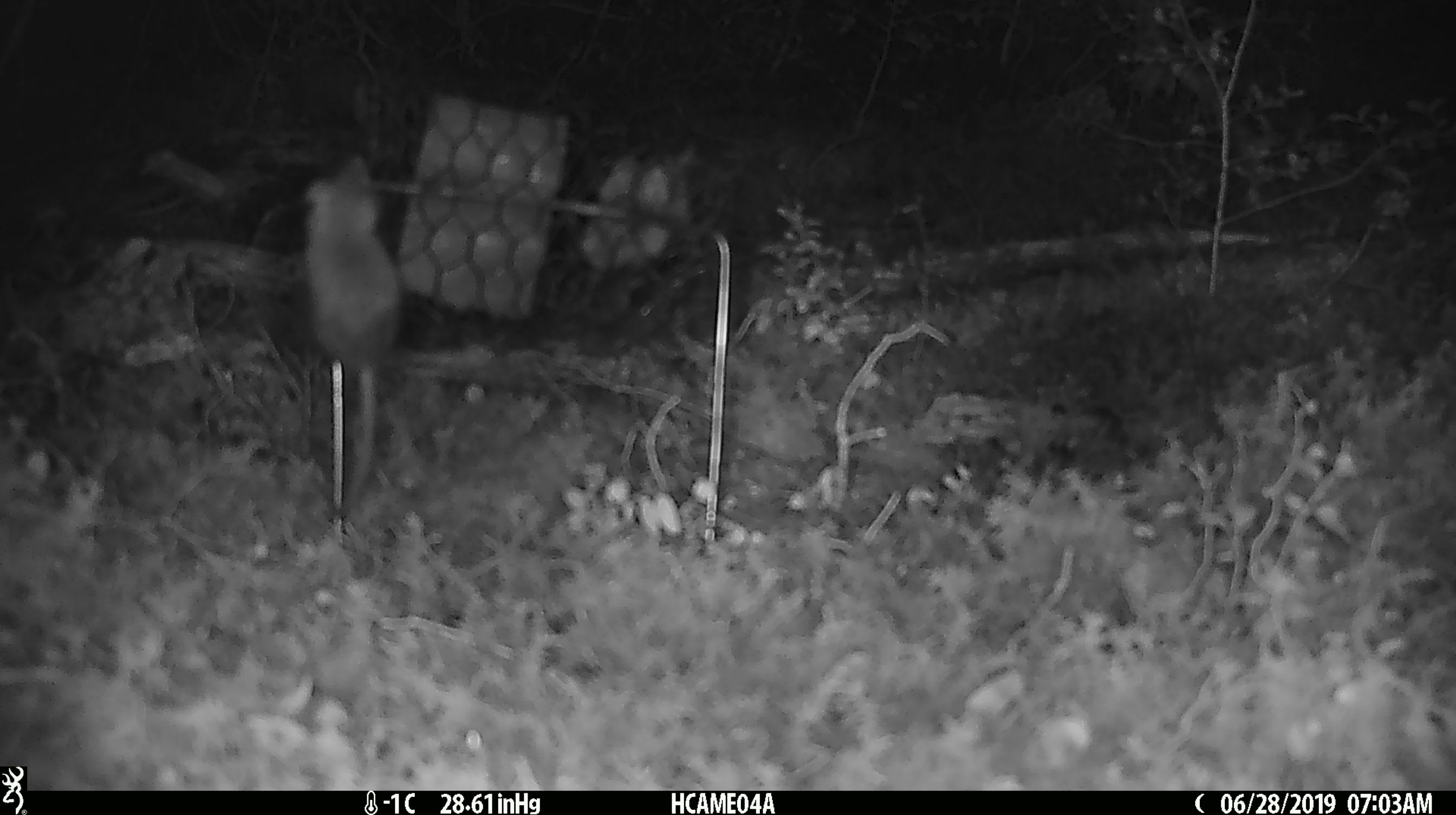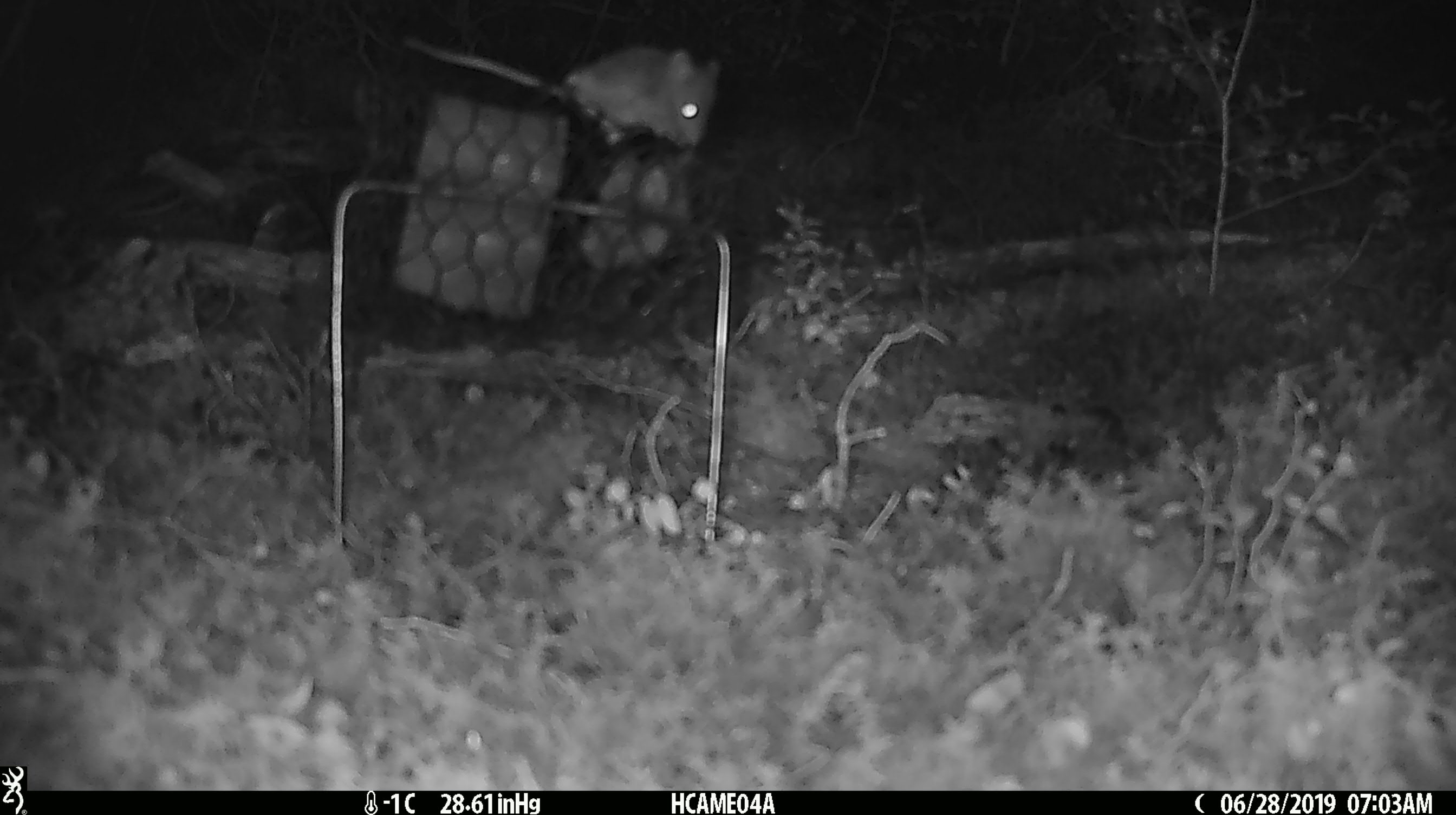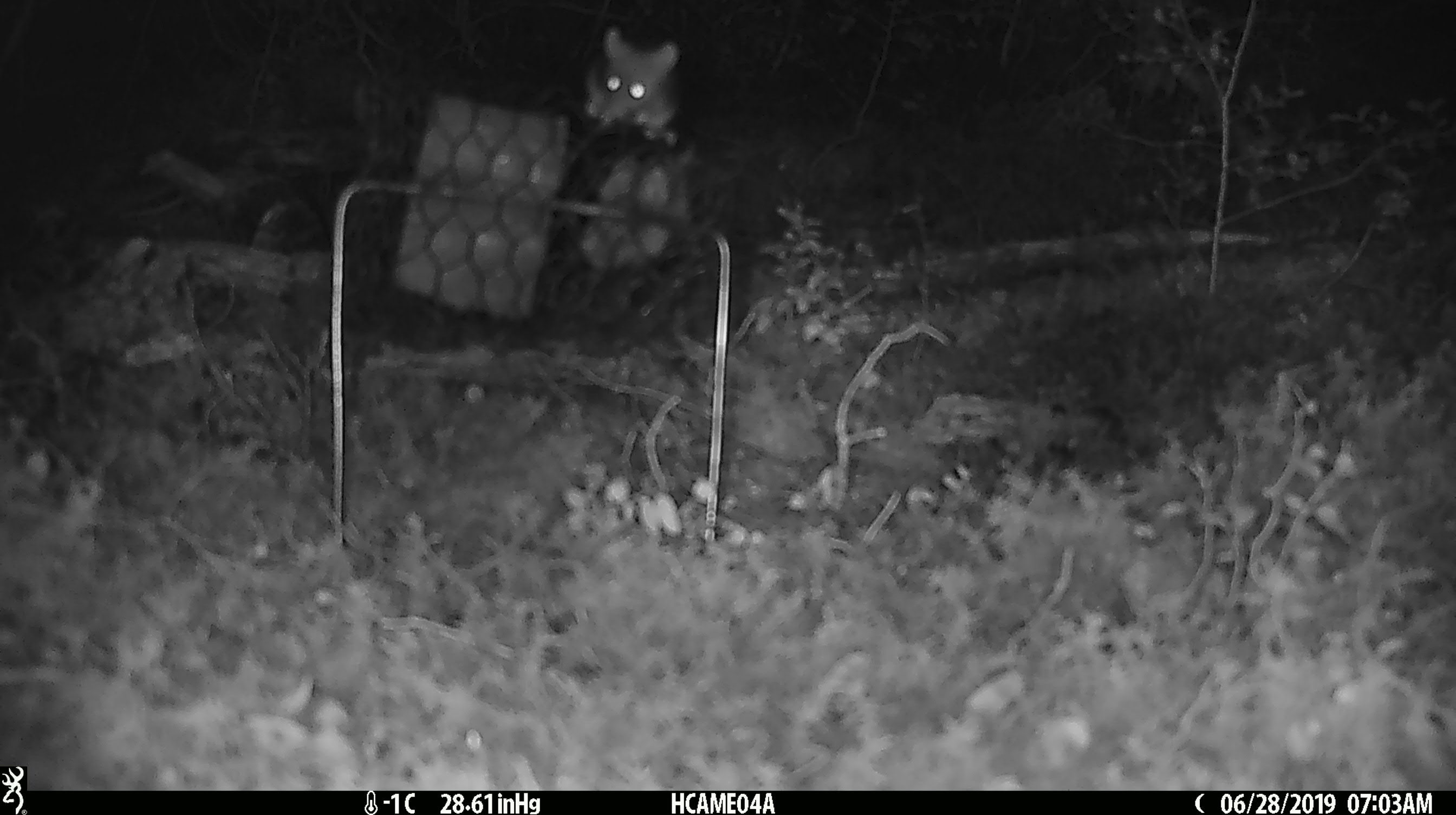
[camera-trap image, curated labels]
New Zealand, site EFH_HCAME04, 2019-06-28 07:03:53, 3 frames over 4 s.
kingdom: Animalia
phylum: Chordata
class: Mammalia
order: Rodentia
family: Muridae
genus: Mus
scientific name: Mus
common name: mouse